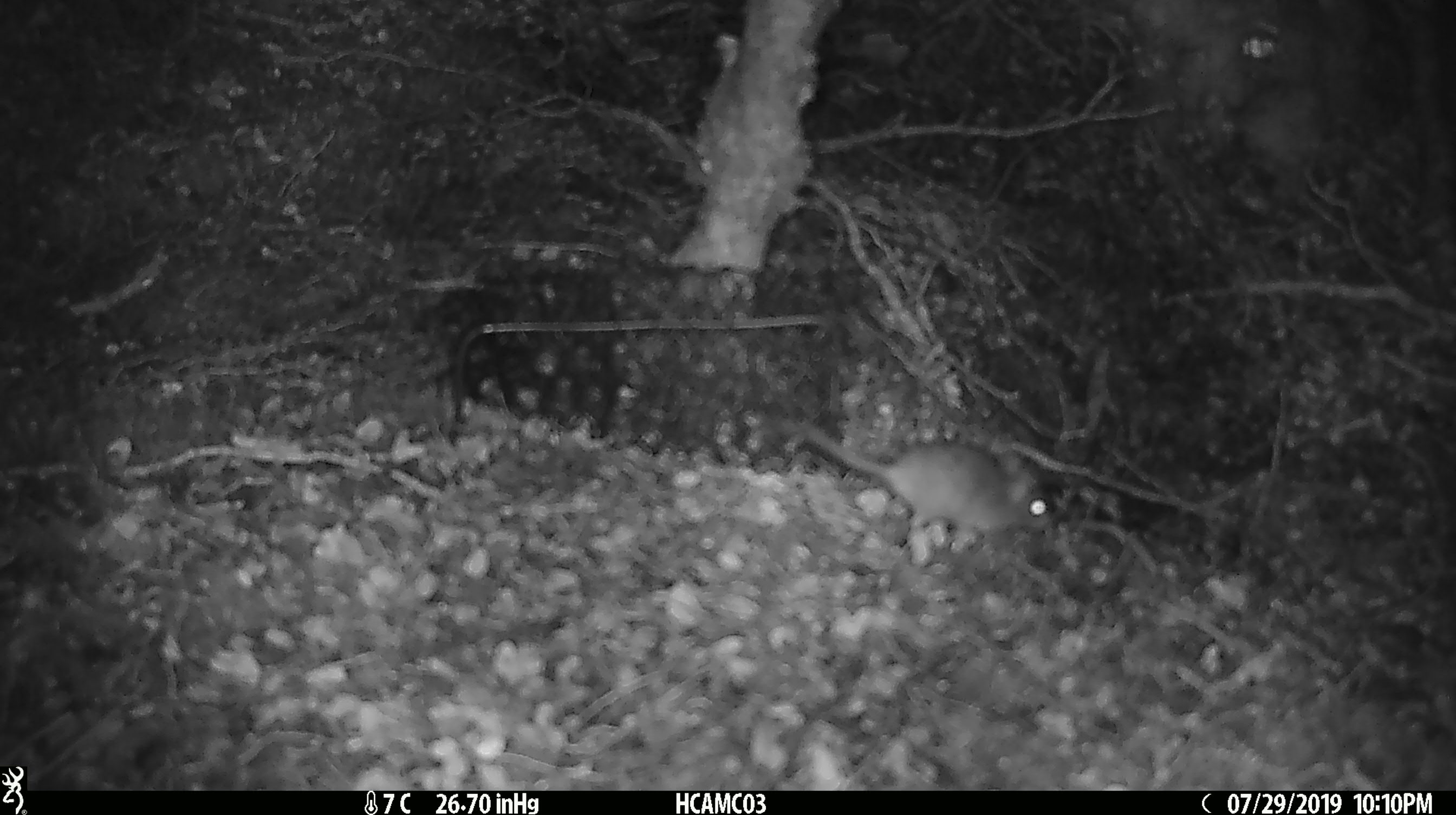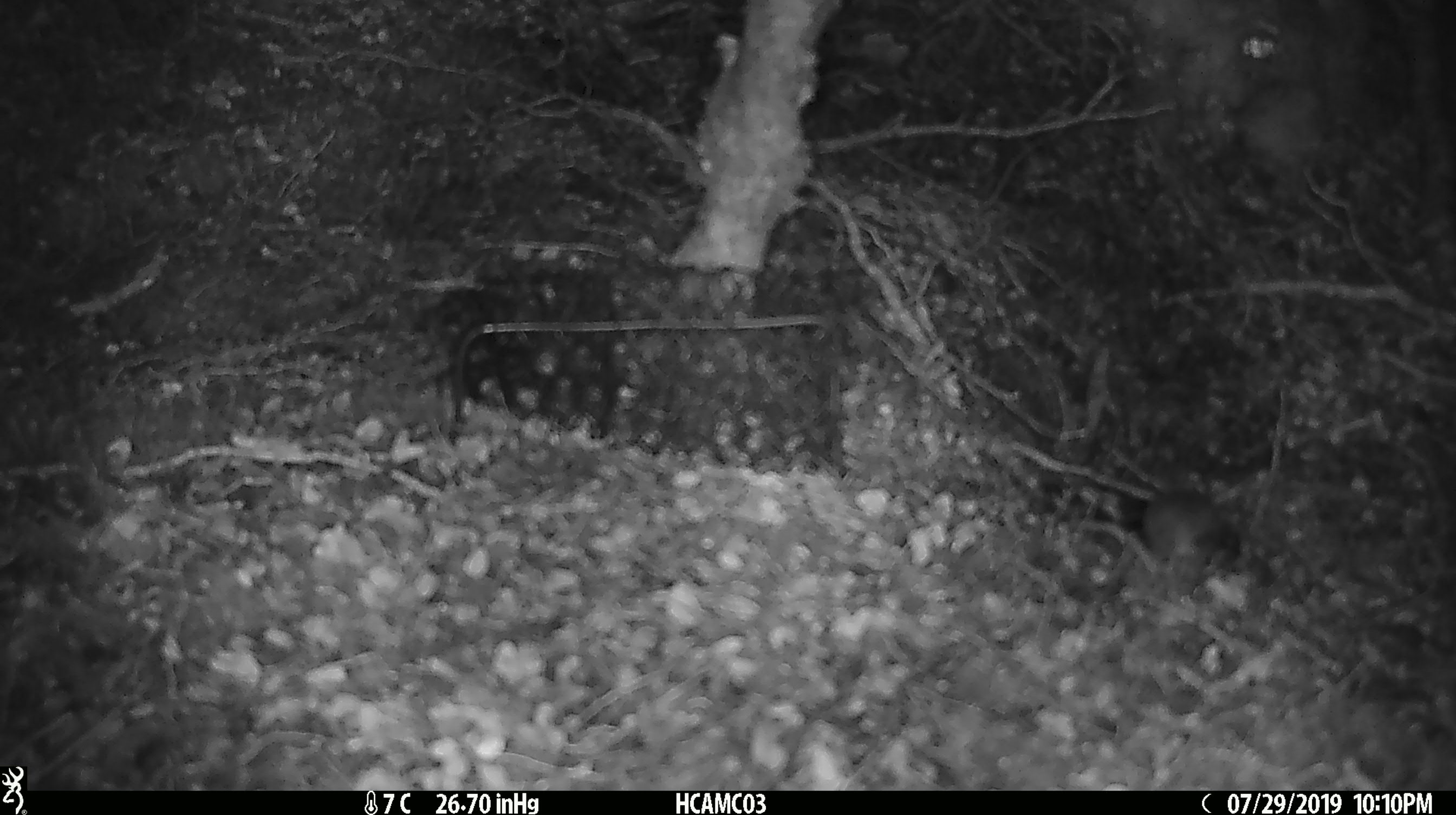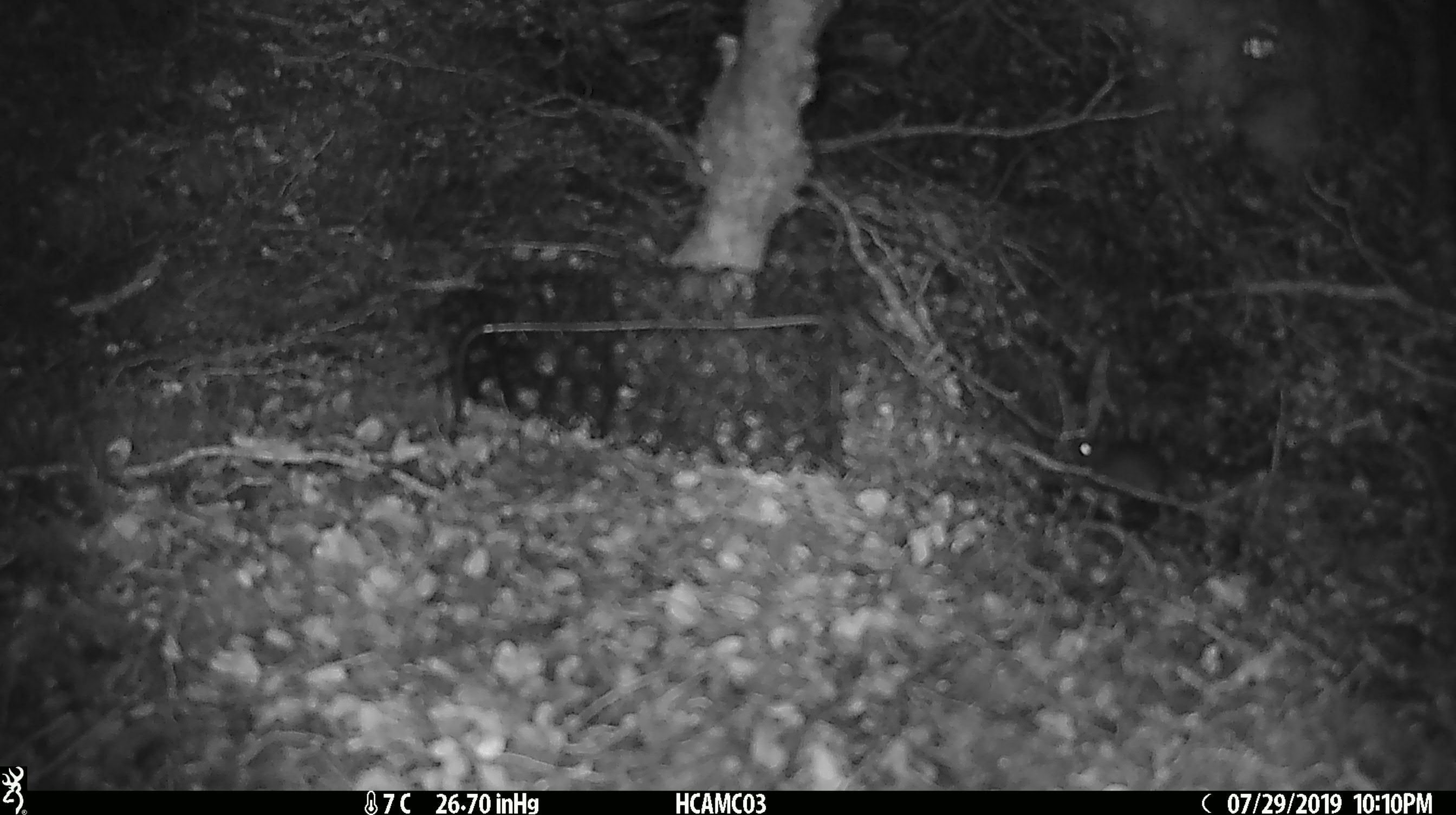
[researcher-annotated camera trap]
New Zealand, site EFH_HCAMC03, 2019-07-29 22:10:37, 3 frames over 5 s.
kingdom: Animalia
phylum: Chordata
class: Mammalia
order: Rodentia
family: Muridae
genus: Mus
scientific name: Mus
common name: mouse